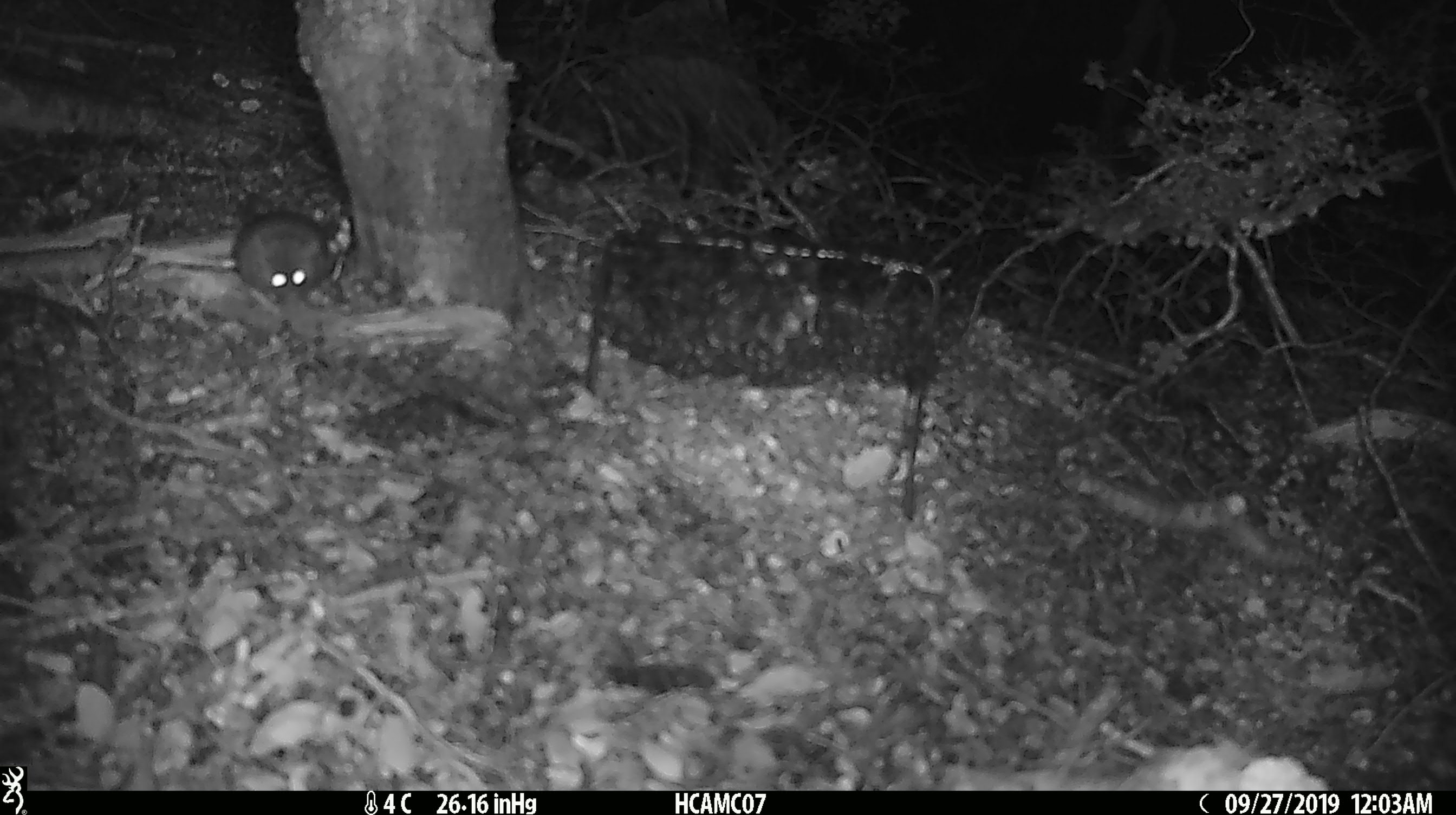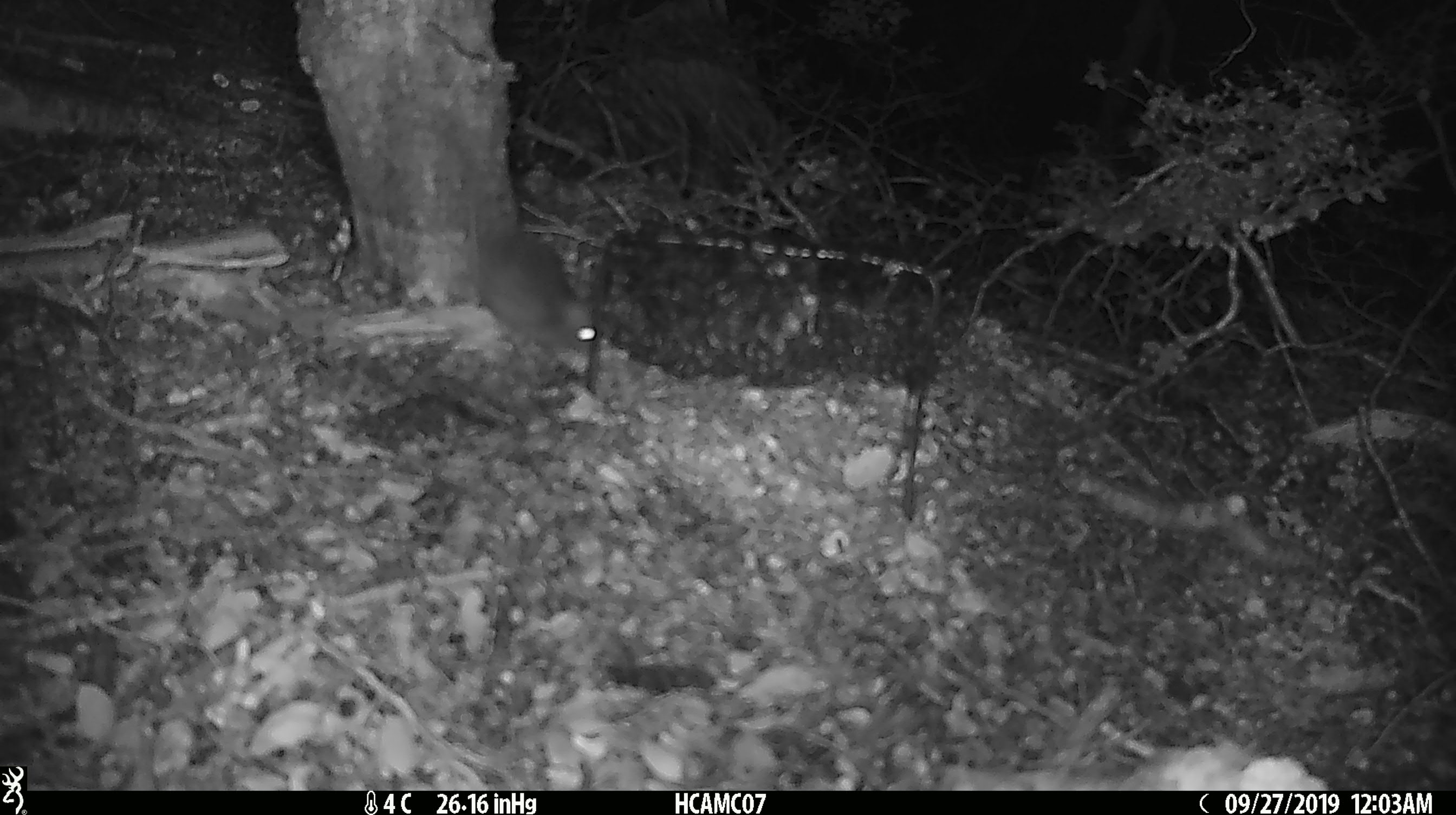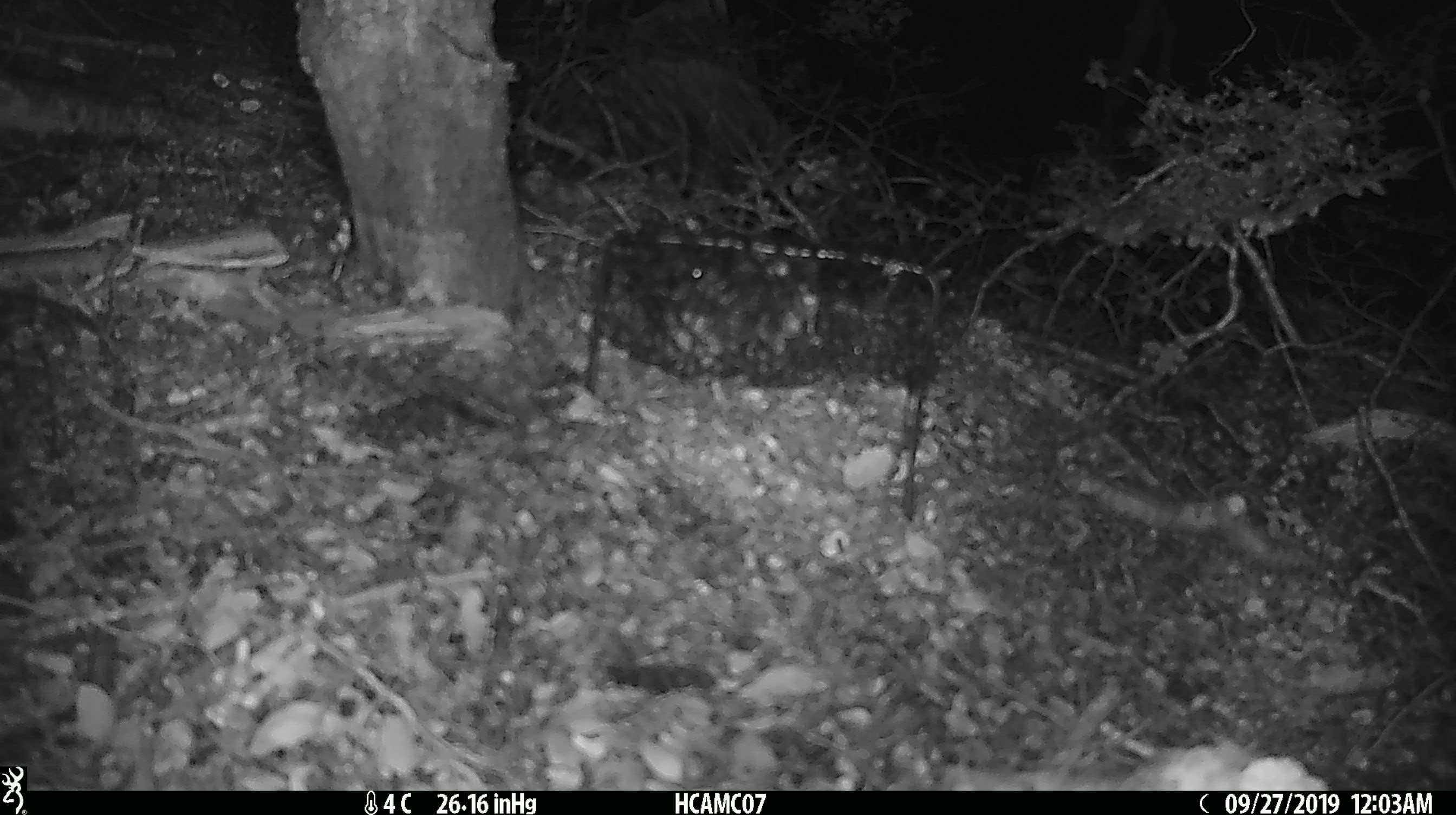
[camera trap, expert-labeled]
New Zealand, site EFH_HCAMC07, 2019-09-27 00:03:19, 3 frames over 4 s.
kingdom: Animalia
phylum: Chordata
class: Mammalia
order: Rodentia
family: Muridae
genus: Mus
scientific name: Mus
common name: mouse